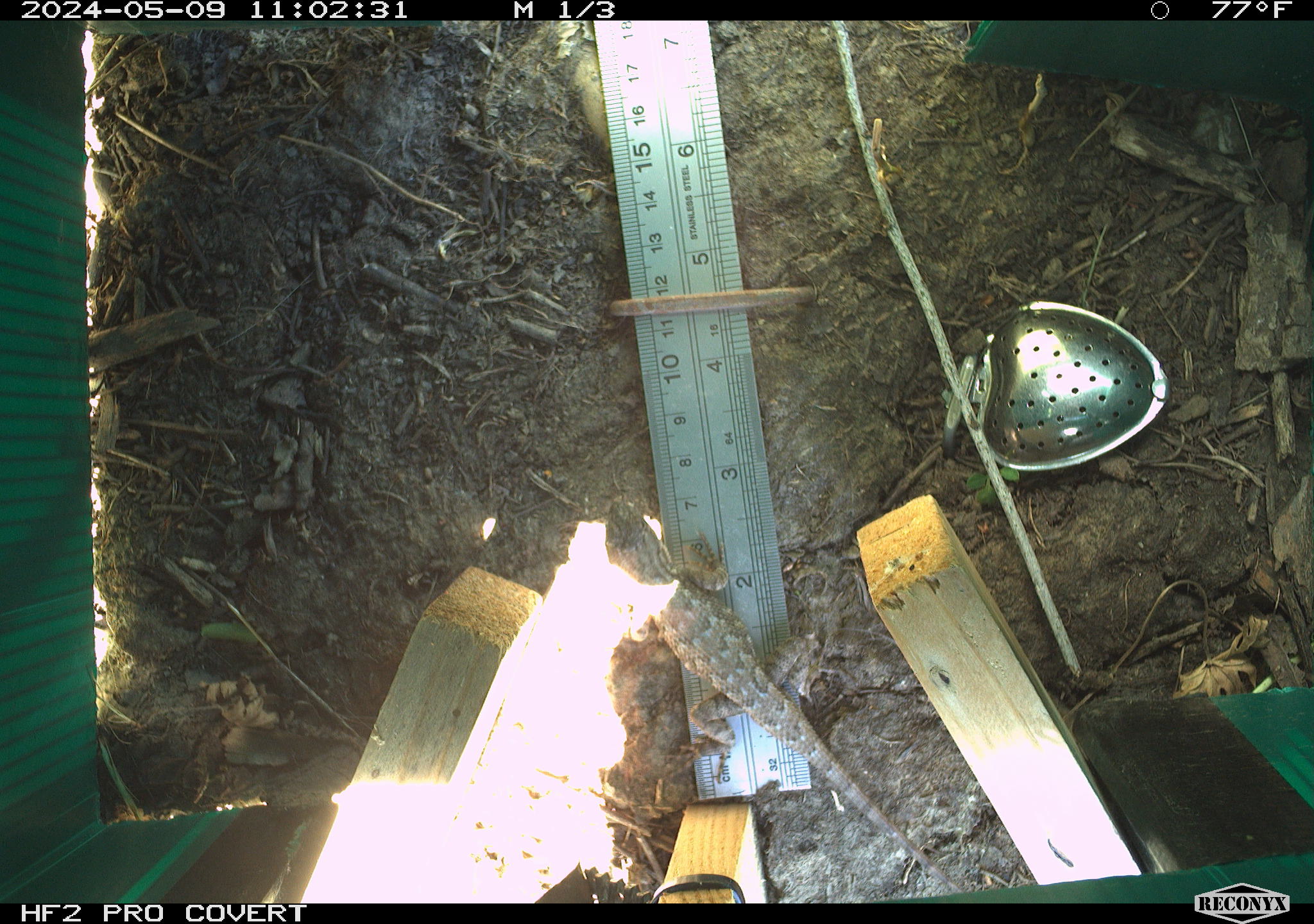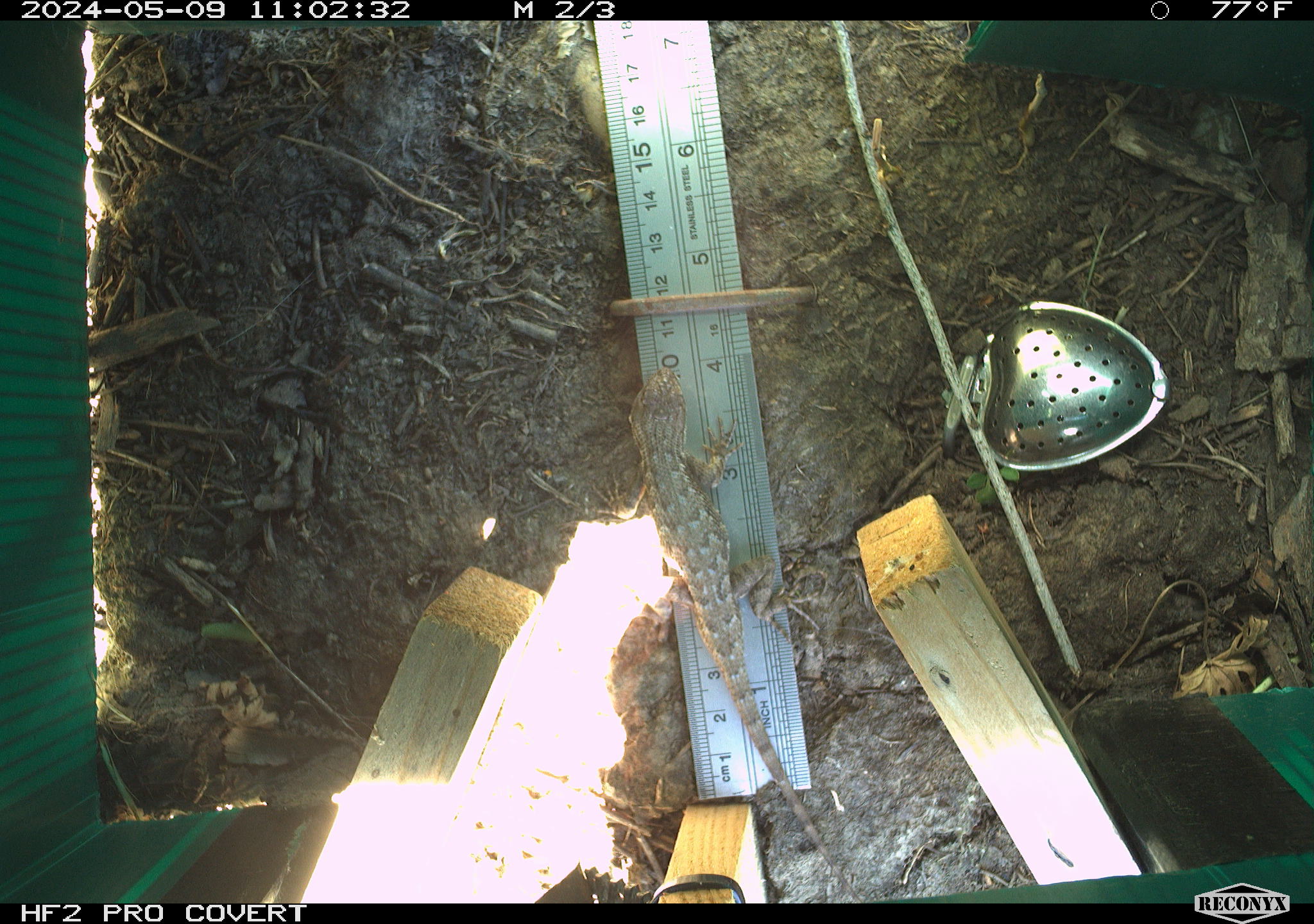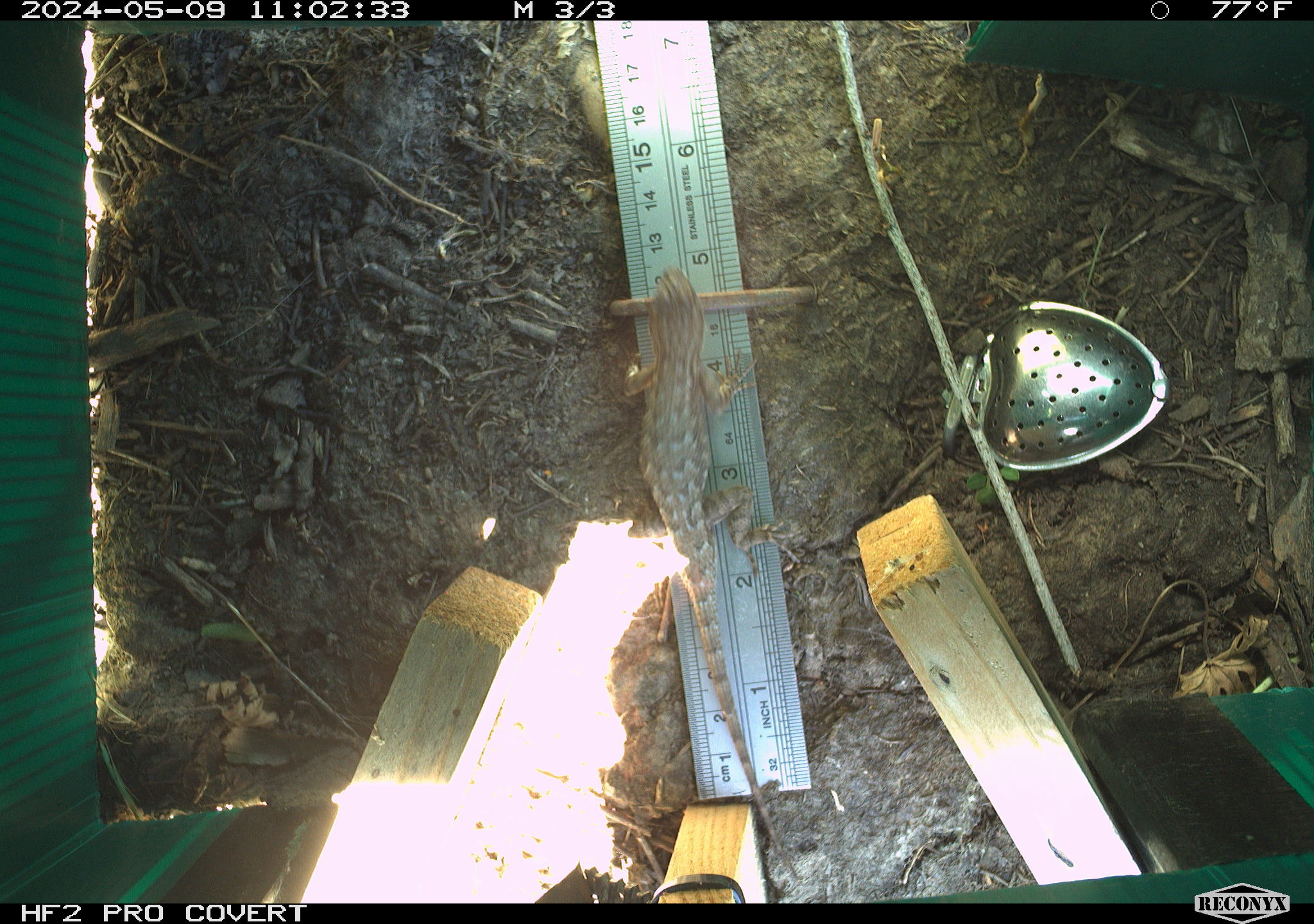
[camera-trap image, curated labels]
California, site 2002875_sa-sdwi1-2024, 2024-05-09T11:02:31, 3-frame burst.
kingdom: Animalia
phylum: Chordata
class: Reptilia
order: Squamata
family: Phrynosomatidae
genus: Sceloporus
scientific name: Sceloporus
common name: spiny lizards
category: sceloporus species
Sceloporus species (spiny lizards) (Sceloporus).